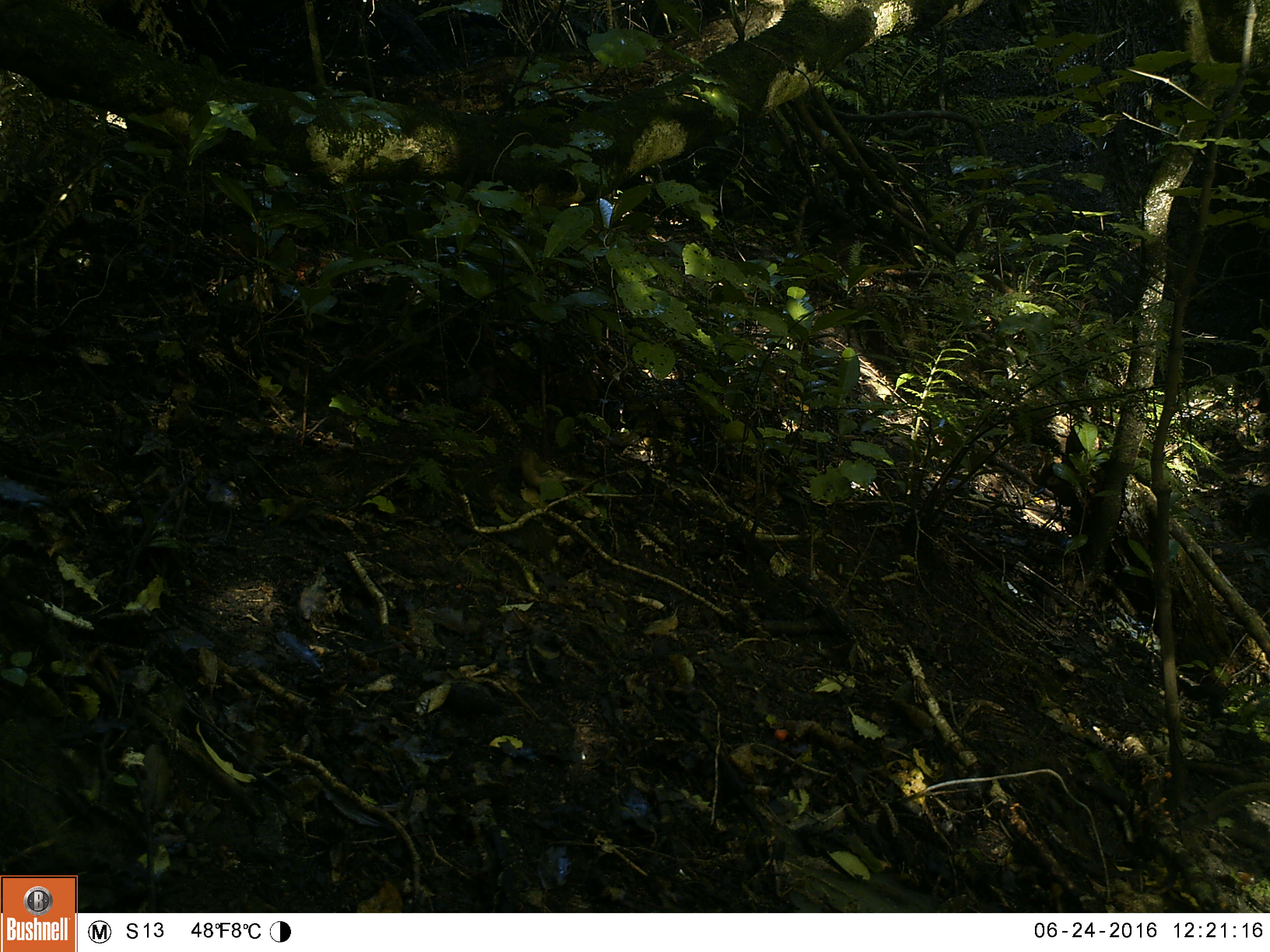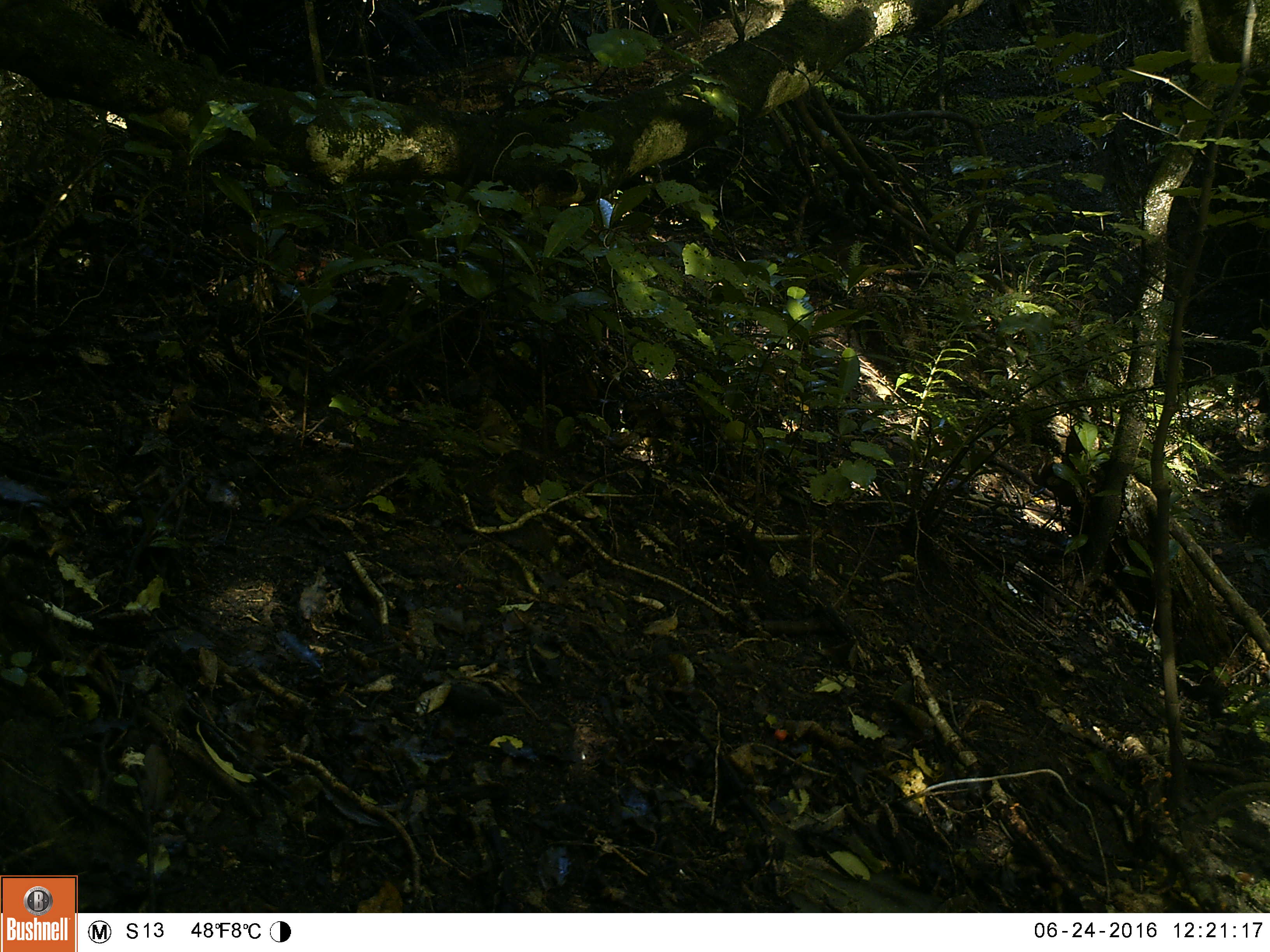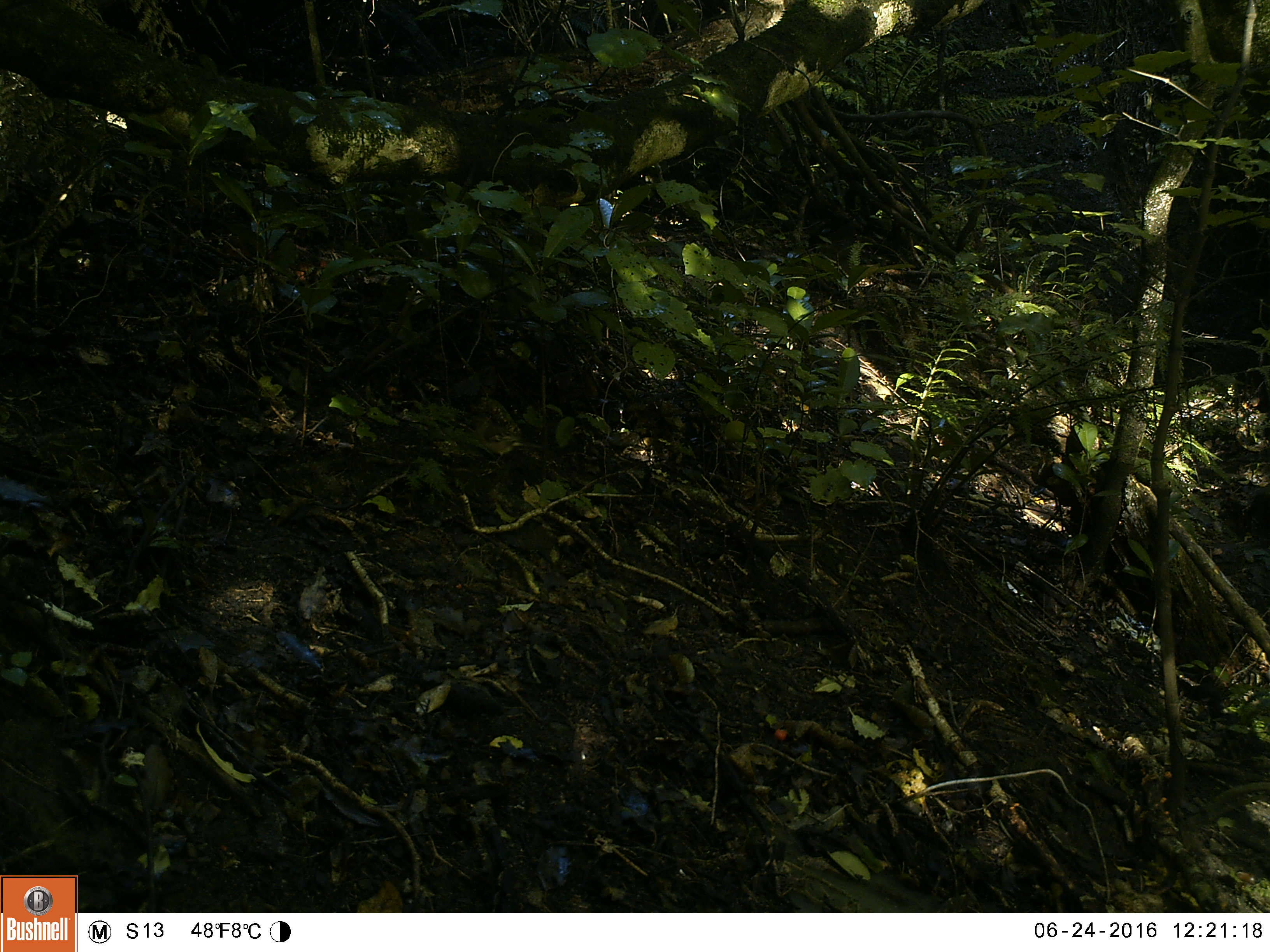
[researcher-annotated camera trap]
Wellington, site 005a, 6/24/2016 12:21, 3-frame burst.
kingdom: Animalia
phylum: Chordata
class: Aves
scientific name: Aves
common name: bird